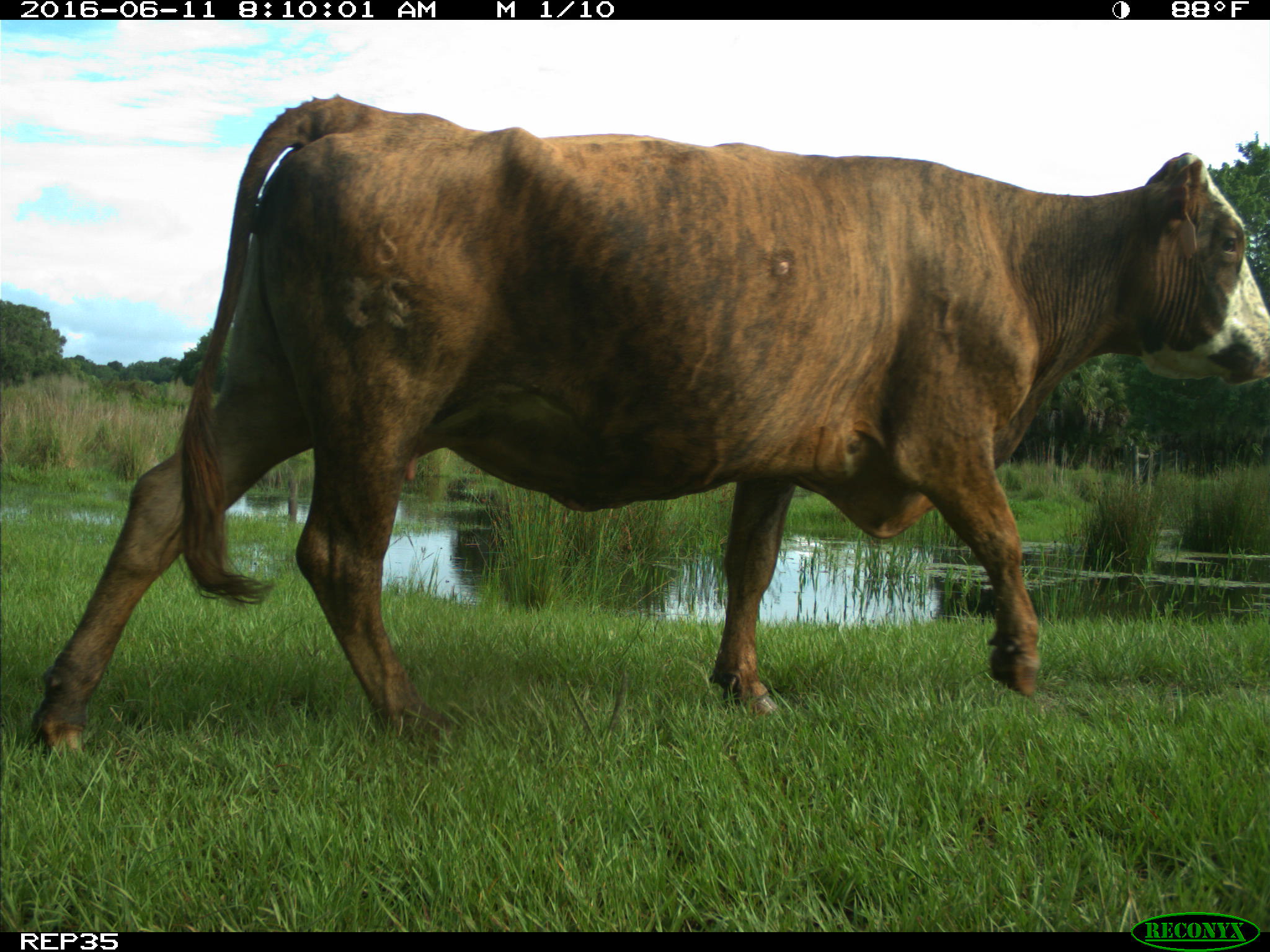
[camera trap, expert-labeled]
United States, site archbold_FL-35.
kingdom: Animalia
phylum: Chordata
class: Mammalia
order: Artiodactyla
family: Bovidae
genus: Bos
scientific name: Bos taurus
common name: domestic cow